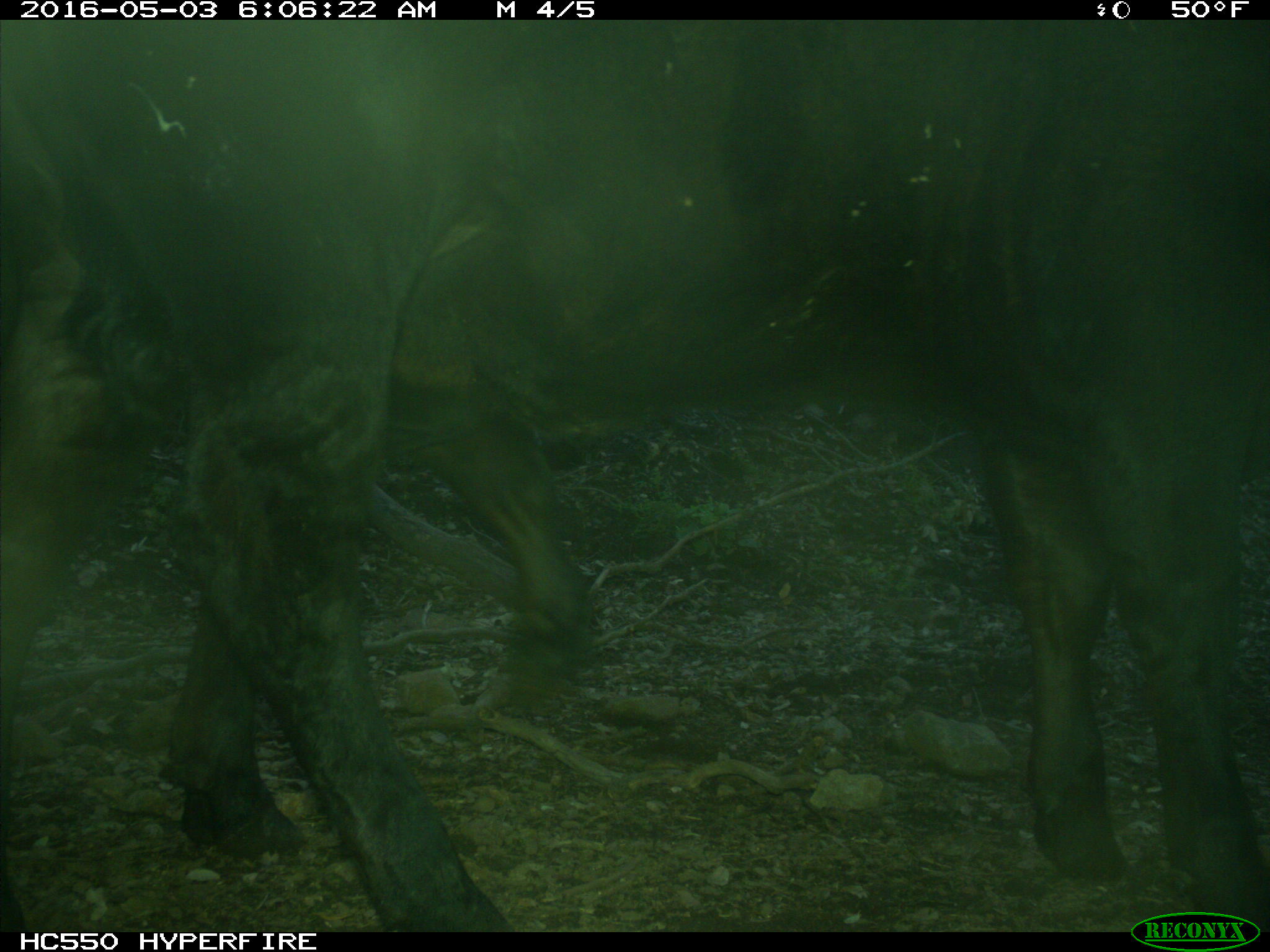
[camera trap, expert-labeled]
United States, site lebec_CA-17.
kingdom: Animalia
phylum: Chordata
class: Mammalia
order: Artiodactyla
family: Bovidae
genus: Bos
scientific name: Bos taurus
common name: domestic cow